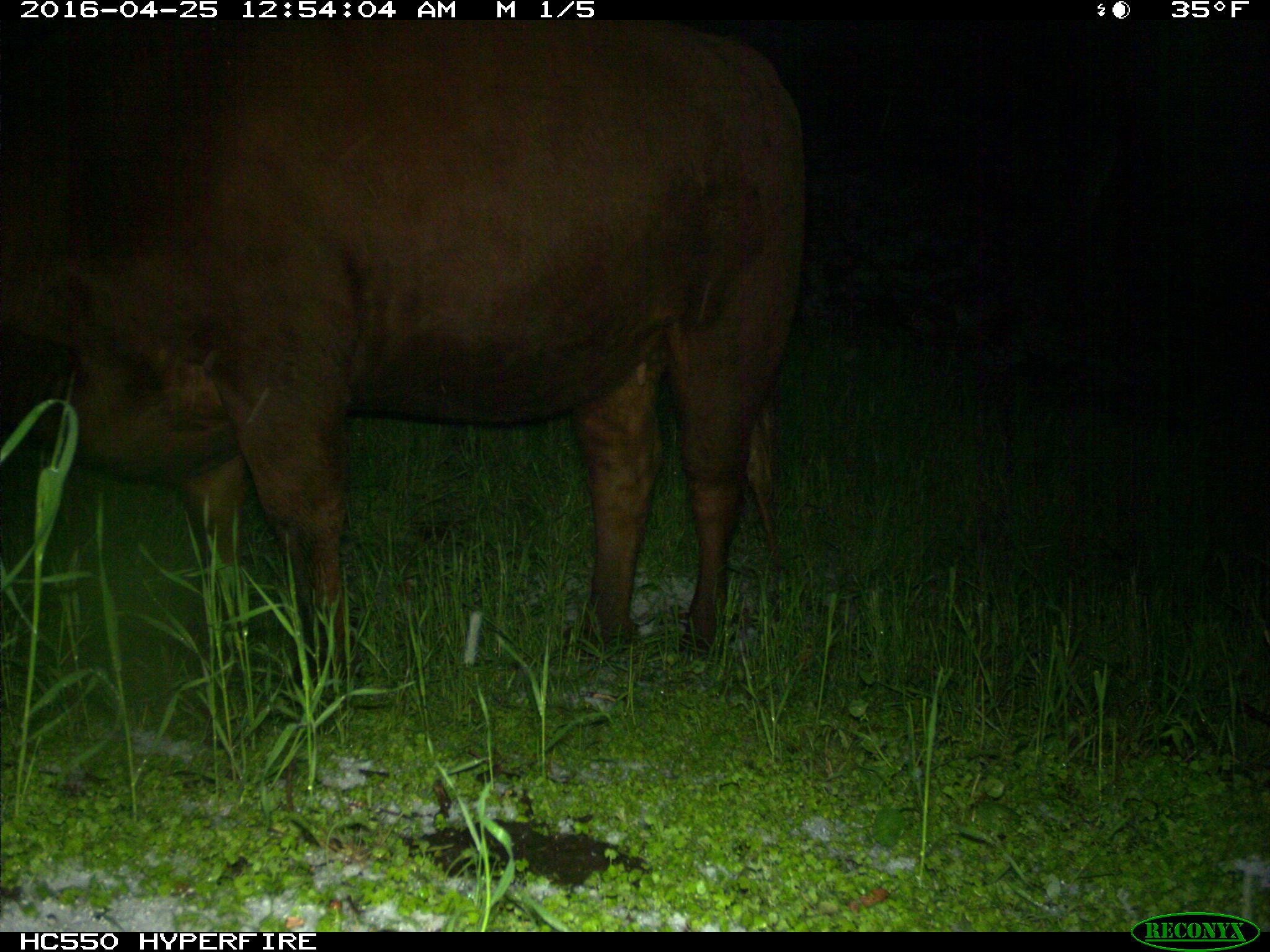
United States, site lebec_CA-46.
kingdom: Animalia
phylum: Chordata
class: Mammalia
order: Artiodactyla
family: Bovidae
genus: Bos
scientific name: Bos taurus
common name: domestic cow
Bos taurus (domestic cow).